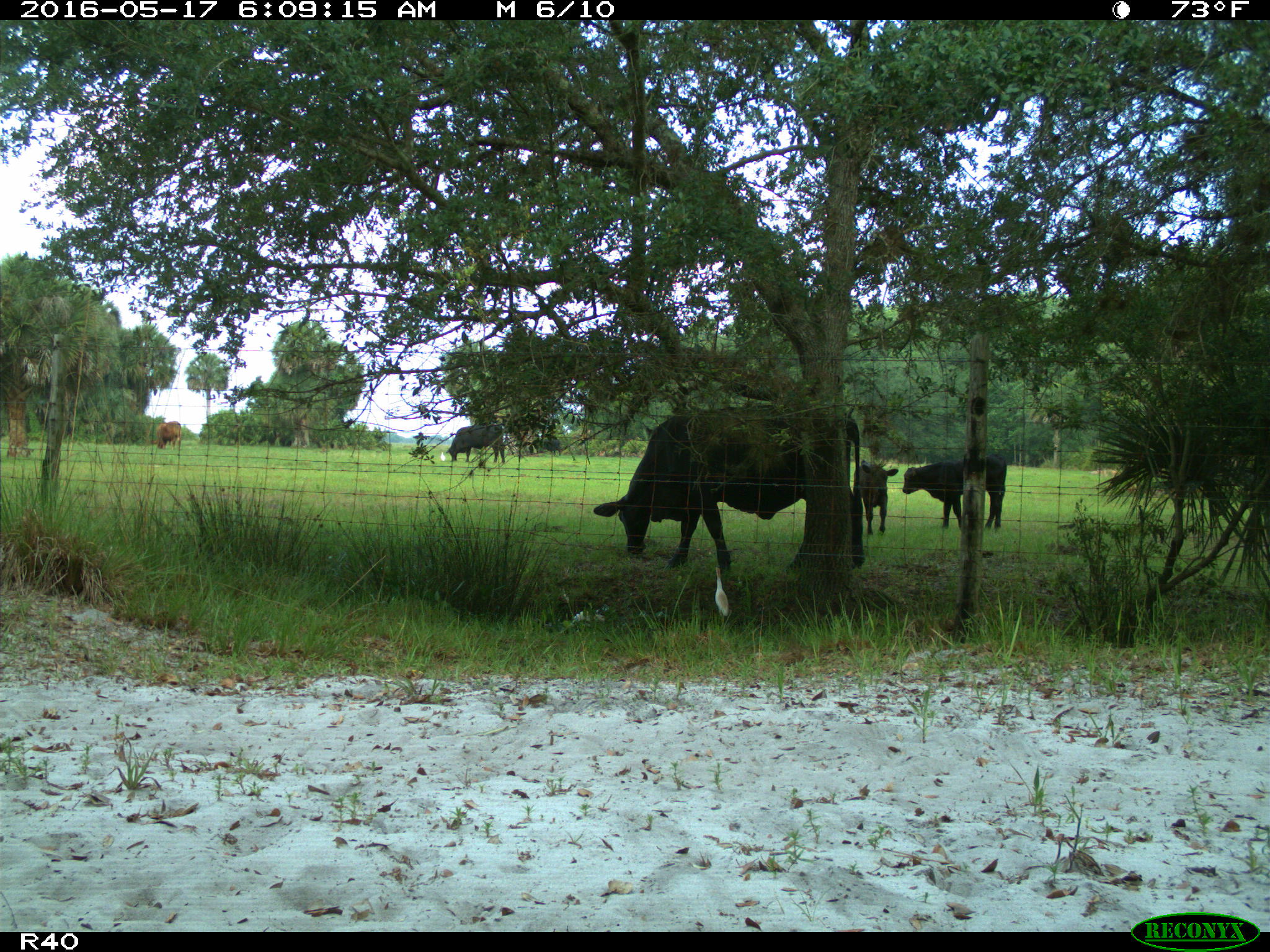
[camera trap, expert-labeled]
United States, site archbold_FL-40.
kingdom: Animalia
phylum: Chordata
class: Mammalia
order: Artiodactyla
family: Bovidae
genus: Bos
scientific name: Bos taurus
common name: domestic cow